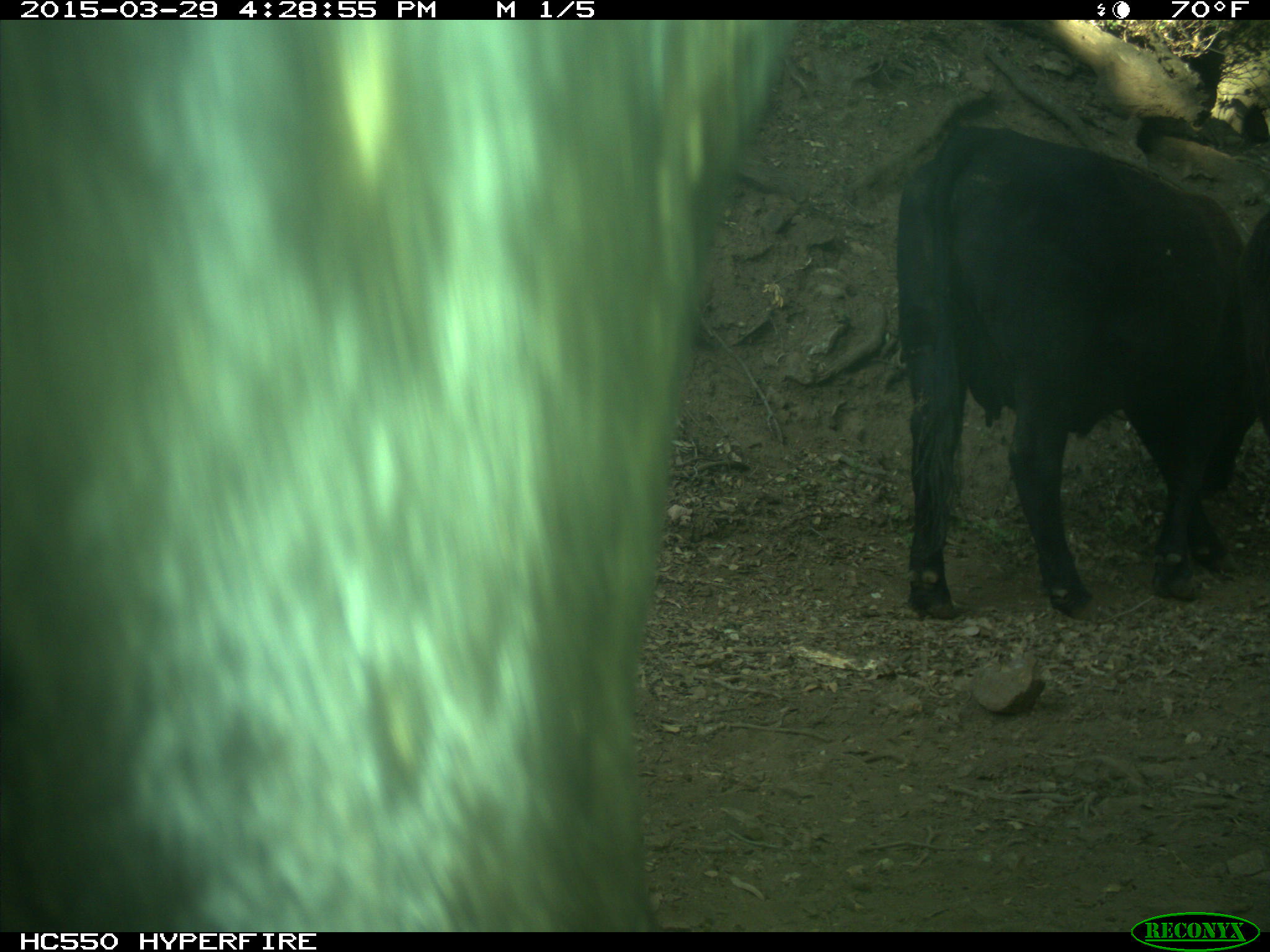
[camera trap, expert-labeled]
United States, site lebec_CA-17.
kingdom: Animalia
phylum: Chordata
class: Mammalia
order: Artiodactyla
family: Bovidae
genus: Bos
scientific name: Bos taurus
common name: domestic cow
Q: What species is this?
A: Bos taurus (domestic cow).